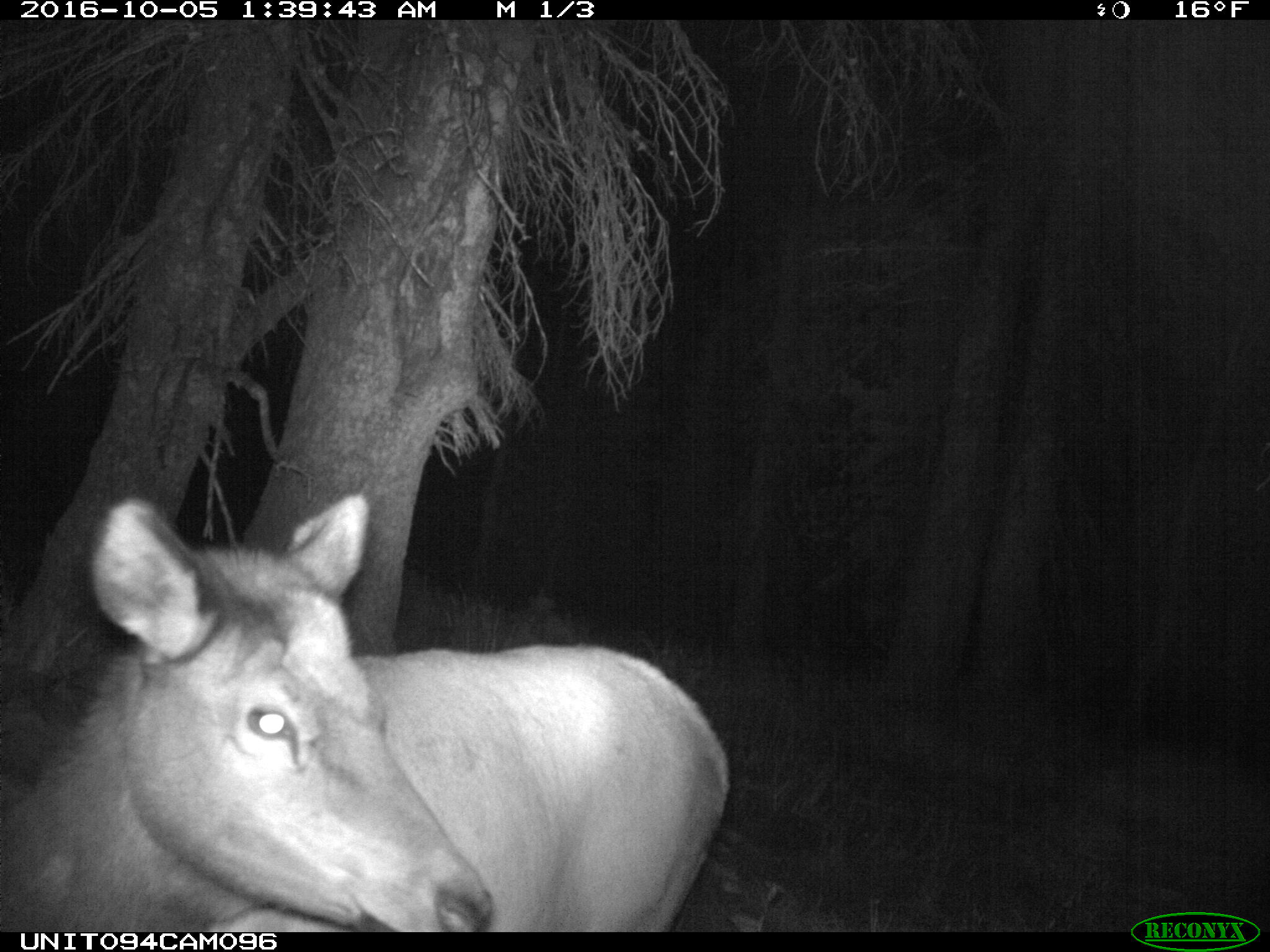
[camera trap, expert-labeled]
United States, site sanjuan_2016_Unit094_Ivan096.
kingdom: Animalia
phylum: Chordata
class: Mammalia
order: Artiodactyla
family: Cervidae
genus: Cervus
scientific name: Cervus elaphus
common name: red deer